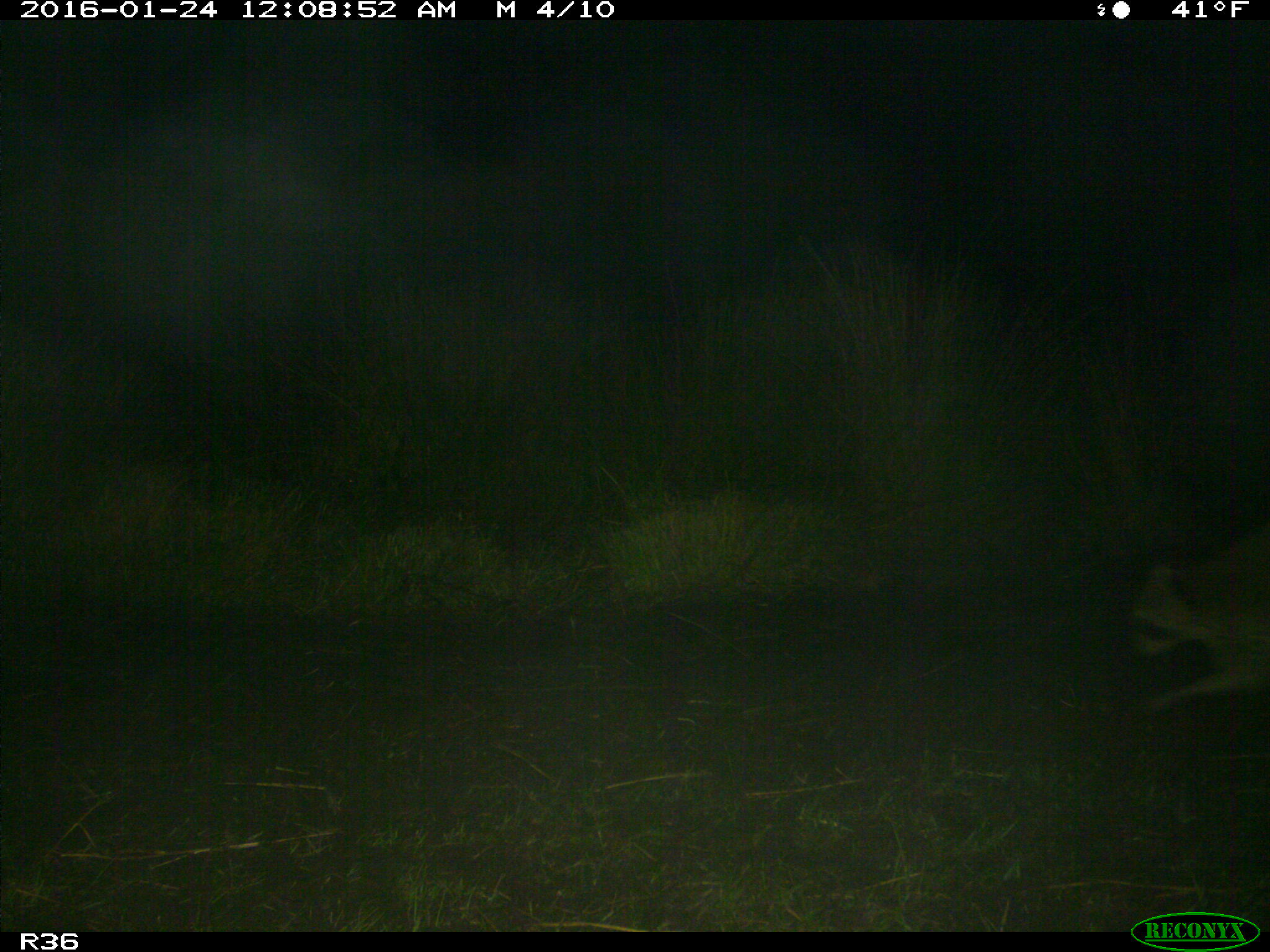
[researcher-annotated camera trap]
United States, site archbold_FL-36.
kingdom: Animalia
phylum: Chordata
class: Mammalia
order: Carnivora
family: Procyonidae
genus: Procyon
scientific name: Procyon lotor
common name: common raccoon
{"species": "Procyon lotor (common raccoon)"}